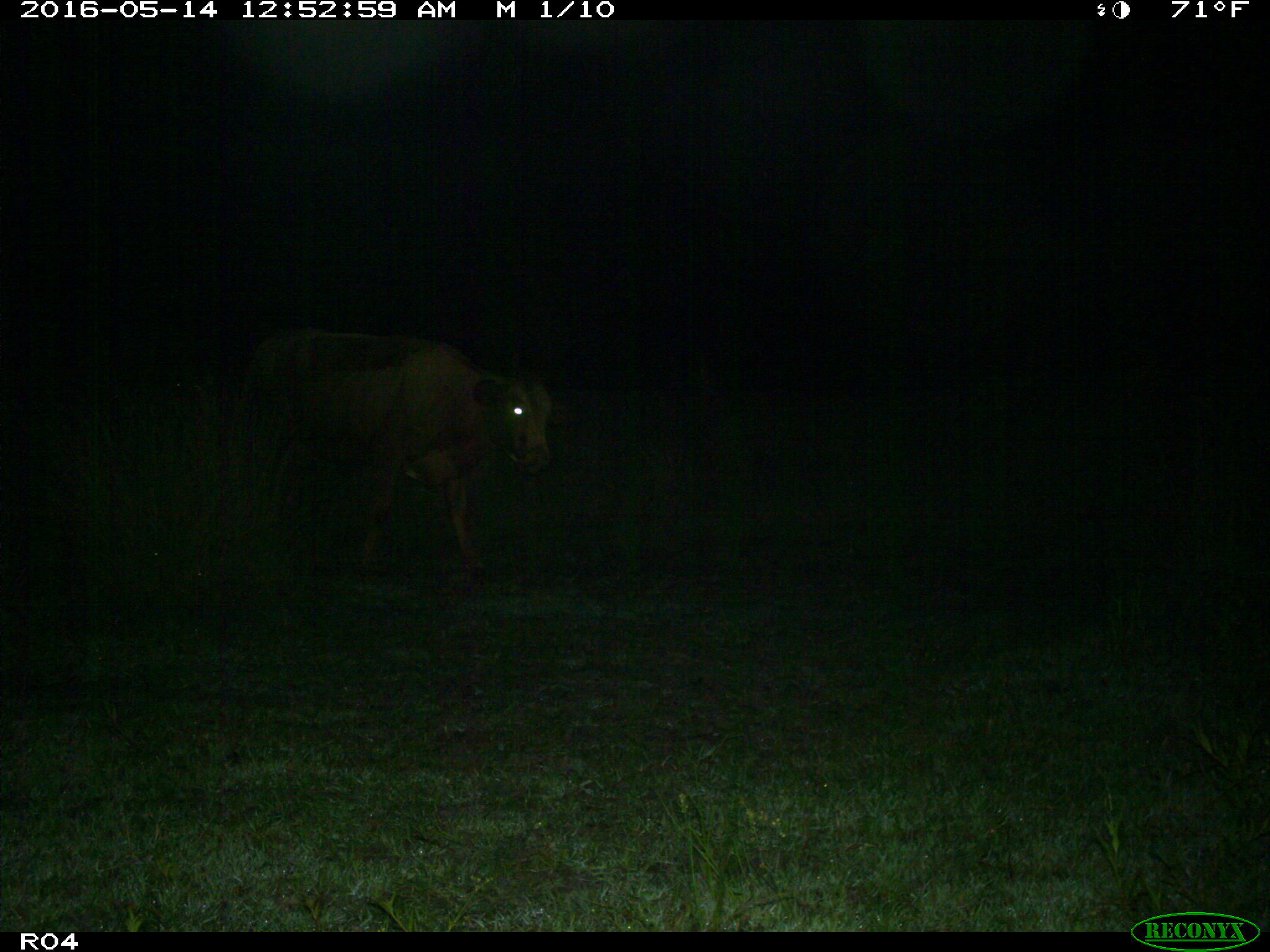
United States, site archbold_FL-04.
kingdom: Animalia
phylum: Chordata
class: Mammalia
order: Artiodactyla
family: Bovidae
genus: Bos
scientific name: Bos taurus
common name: domestic cow